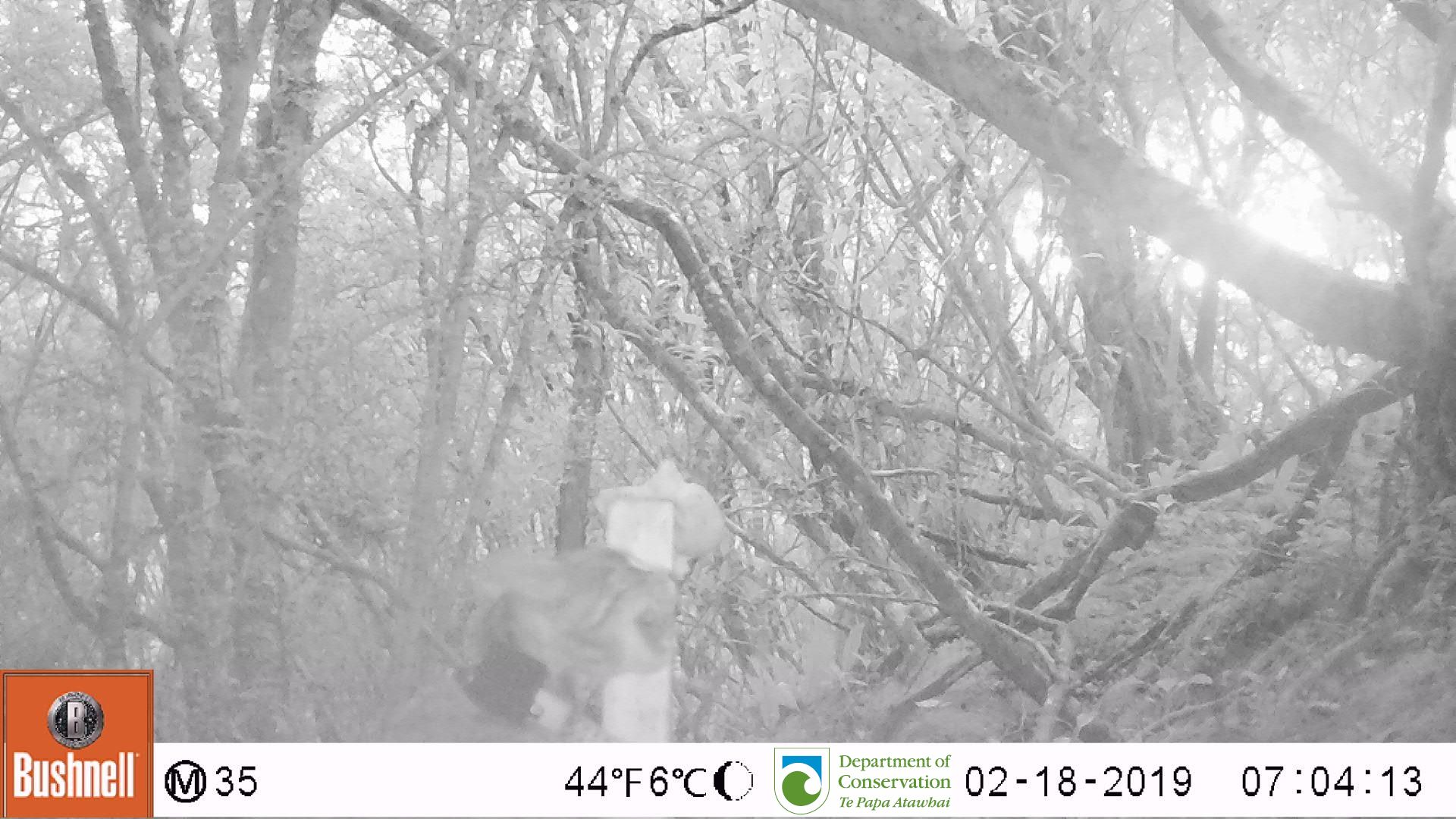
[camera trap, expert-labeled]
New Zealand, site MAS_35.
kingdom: Animalia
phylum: Chordata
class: Mammalia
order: Carnivora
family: Felidae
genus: Felis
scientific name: Felis catus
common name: domestic cat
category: cat